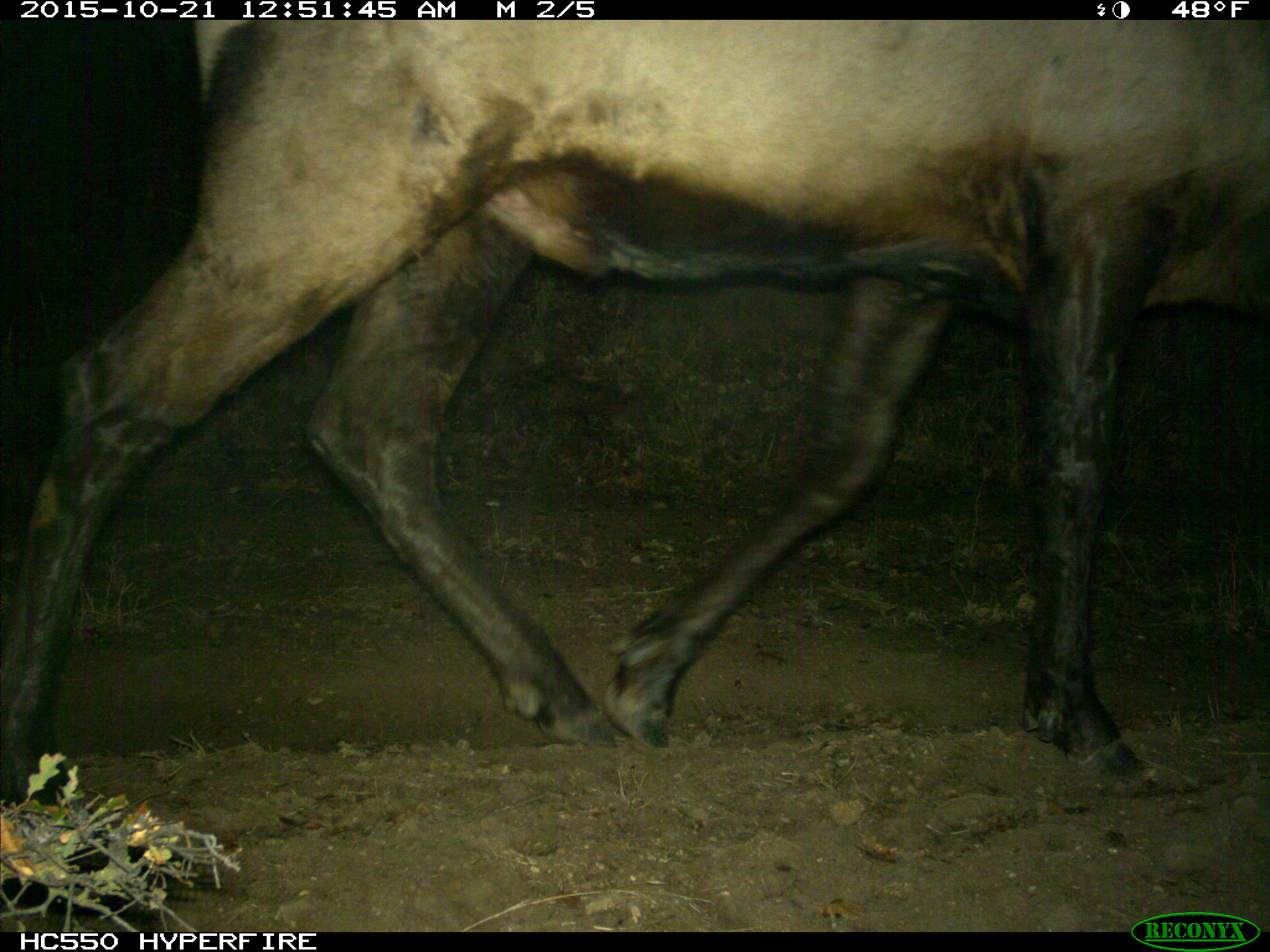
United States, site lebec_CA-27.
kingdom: Animalia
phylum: Chordata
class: Mammalia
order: Artiodactyla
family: Cervidae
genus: Cervus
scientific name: Cervus canadensis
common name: elk